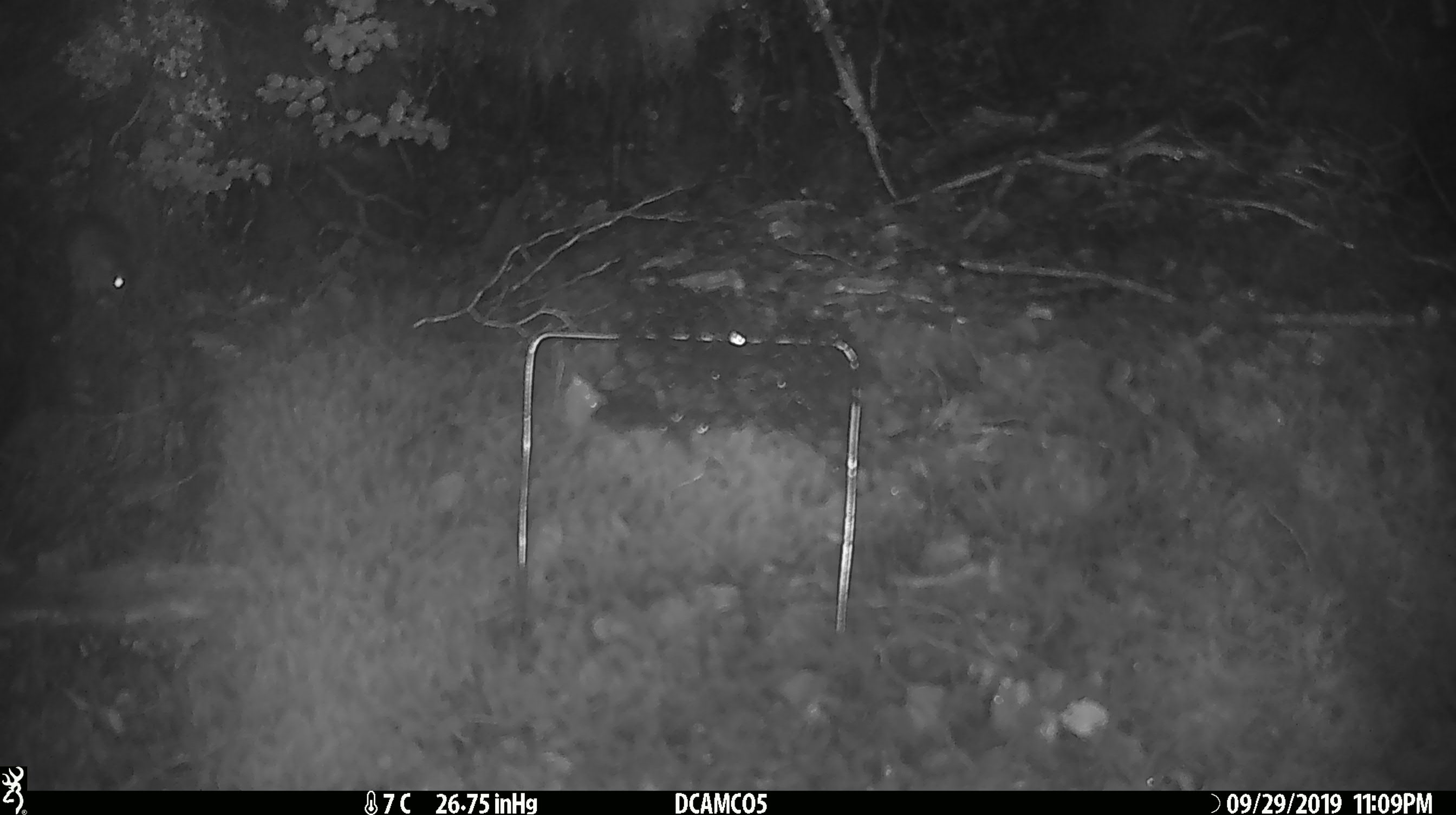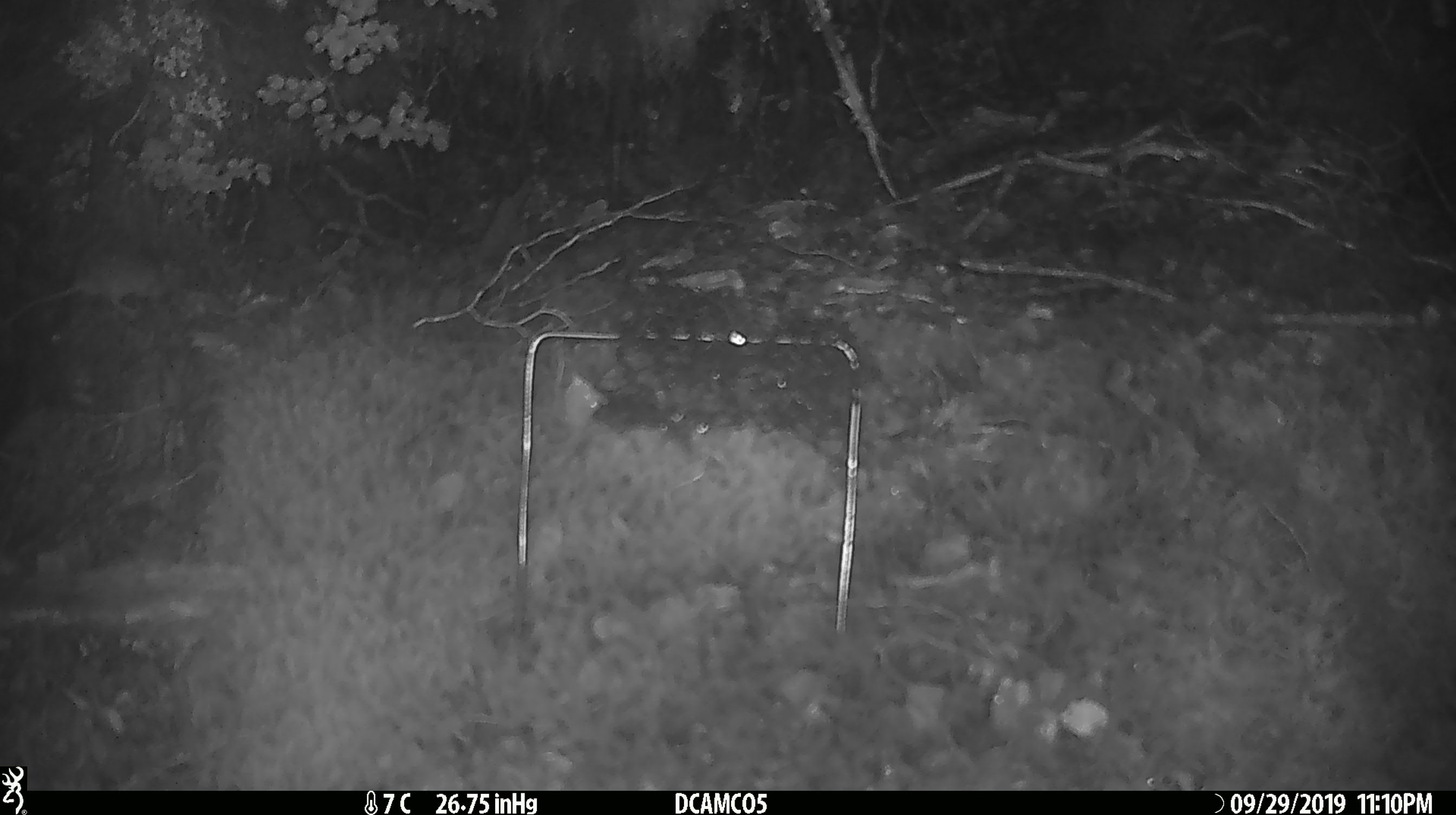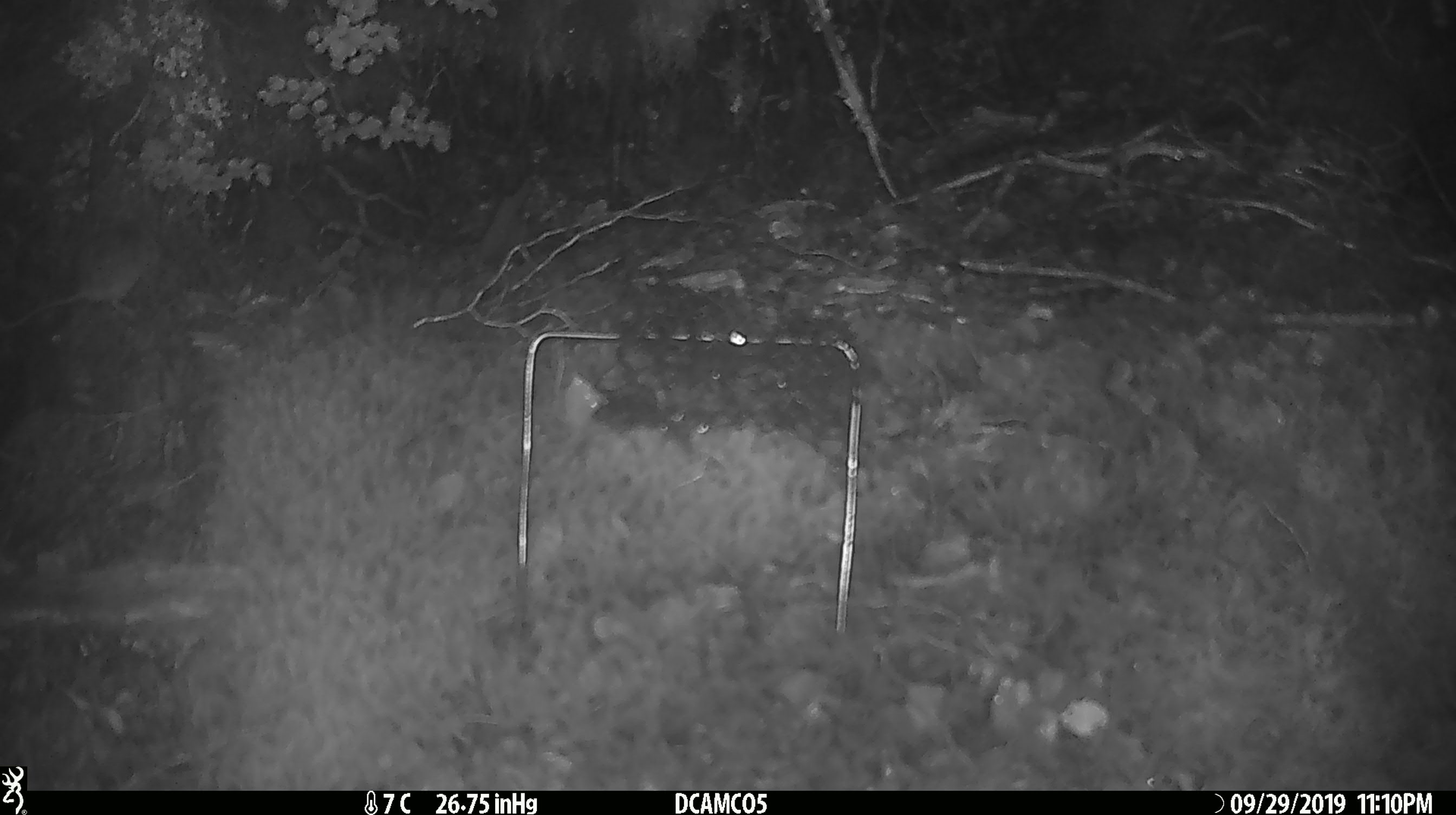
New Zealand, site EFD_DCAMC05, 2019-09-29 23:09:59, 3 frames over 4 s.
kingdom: Animalia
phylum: Chordata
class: Mammalia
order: Rodentia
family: Muridae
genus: Mus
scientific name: Mus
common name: mouse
Mouse (Mus).